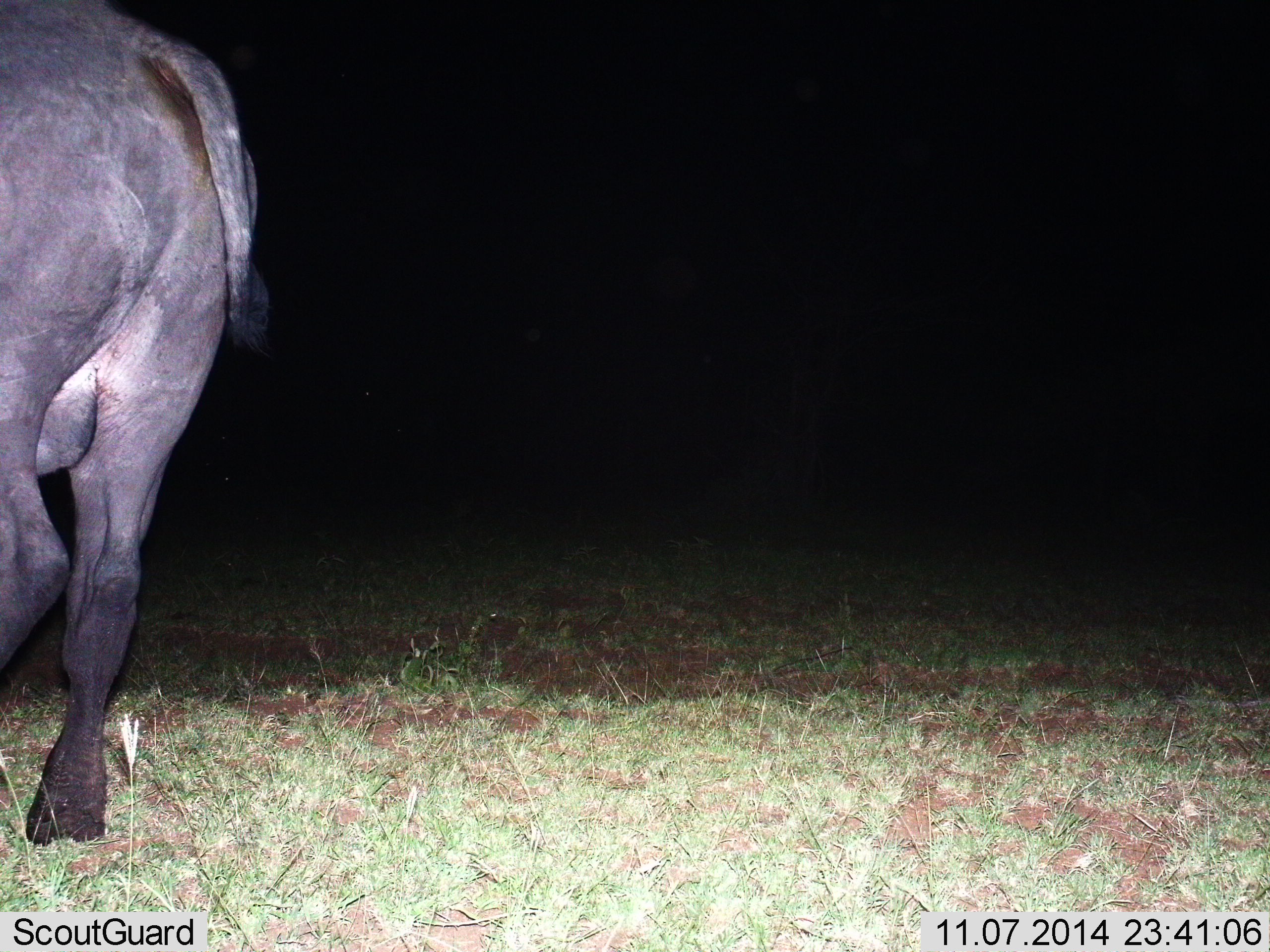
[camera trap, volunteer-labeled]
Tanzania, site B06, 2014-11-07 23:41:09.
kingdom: Animalia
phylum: Chordata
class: Mammalia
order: Artiodactyla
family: Bovidae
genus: Syncerus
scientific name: Syncerus caffer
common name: cape buffalo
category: buffalo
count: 1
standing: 60%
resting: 0%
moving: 40%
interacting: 0%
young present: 0%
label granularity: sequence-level